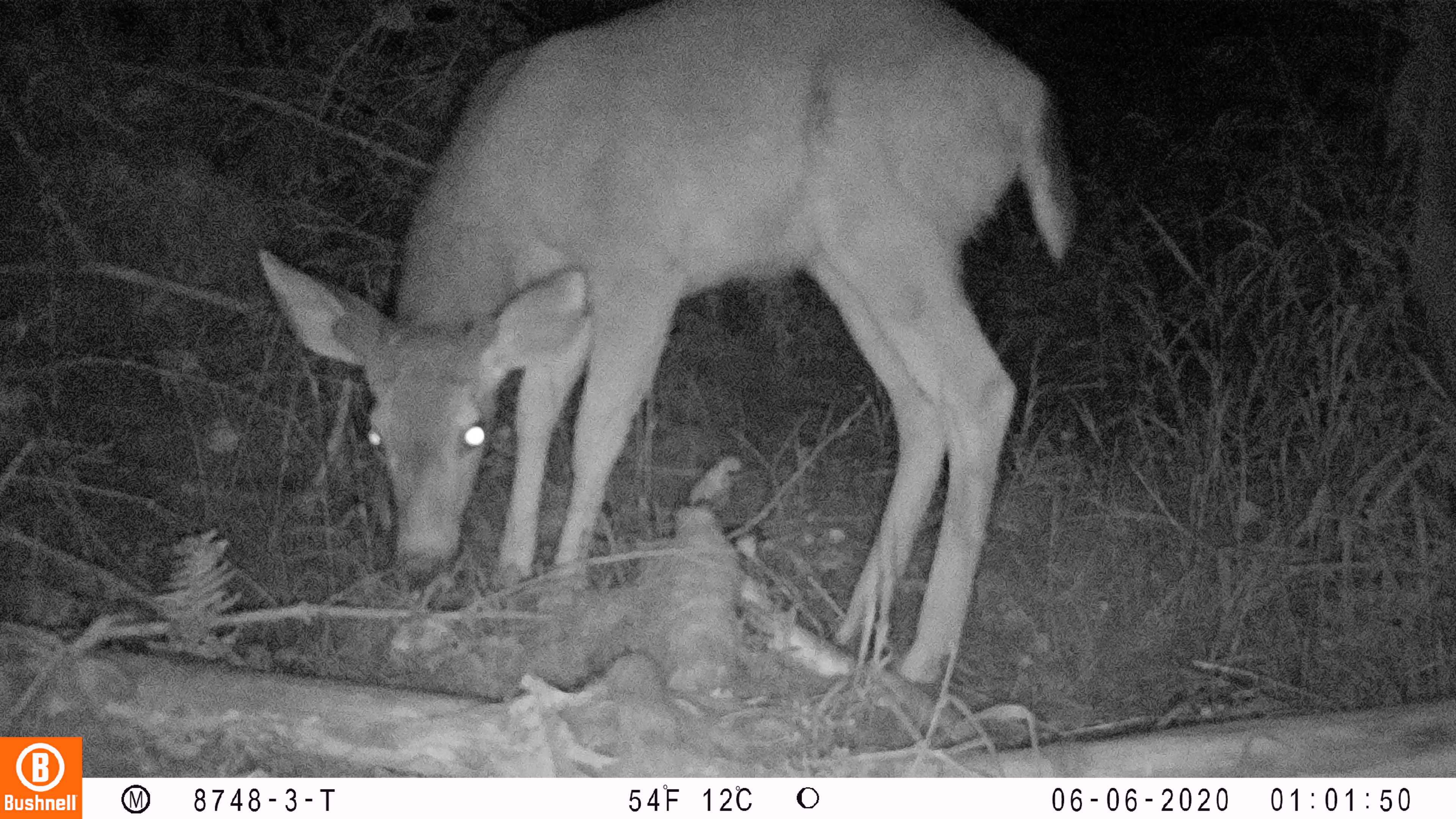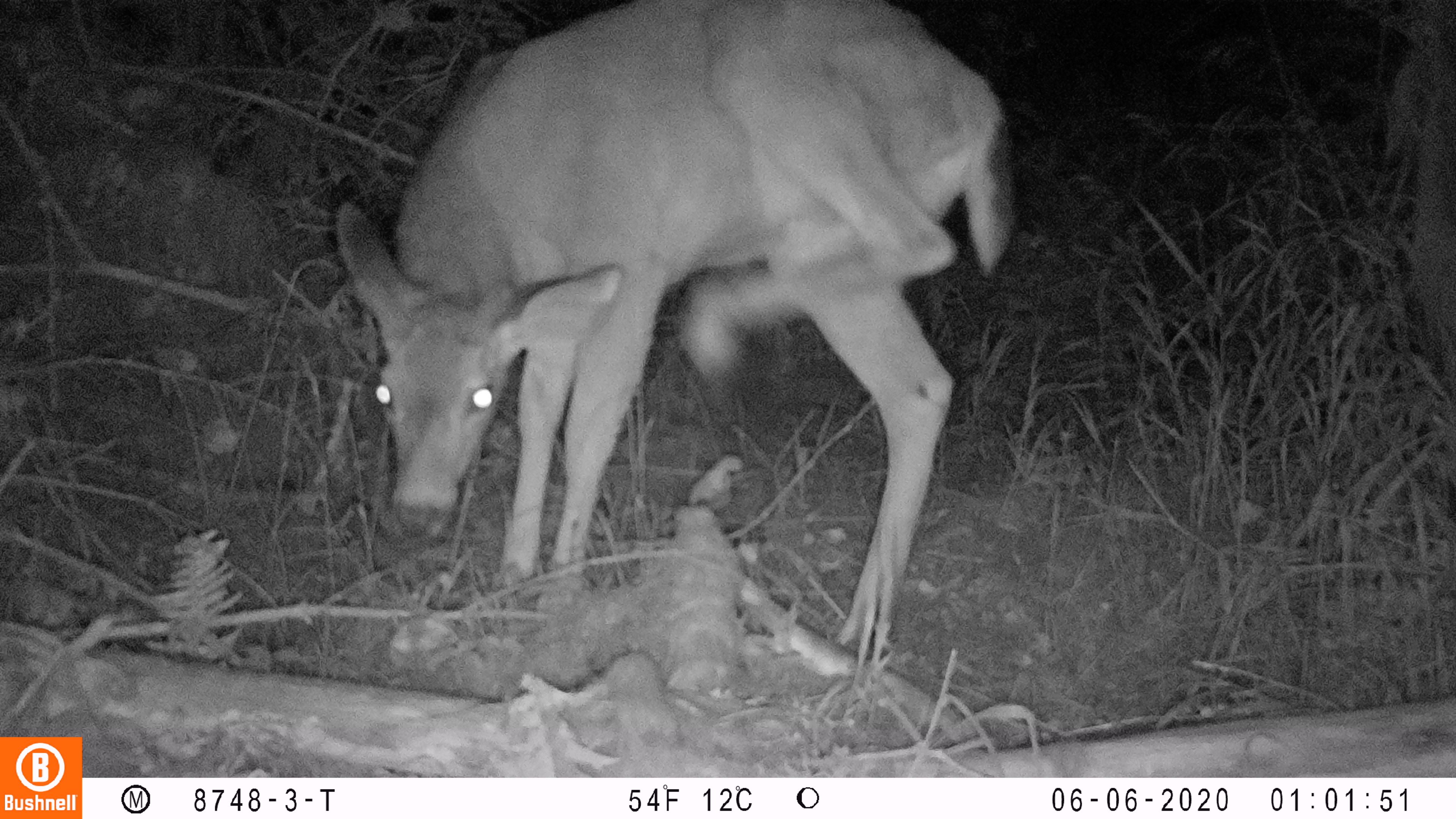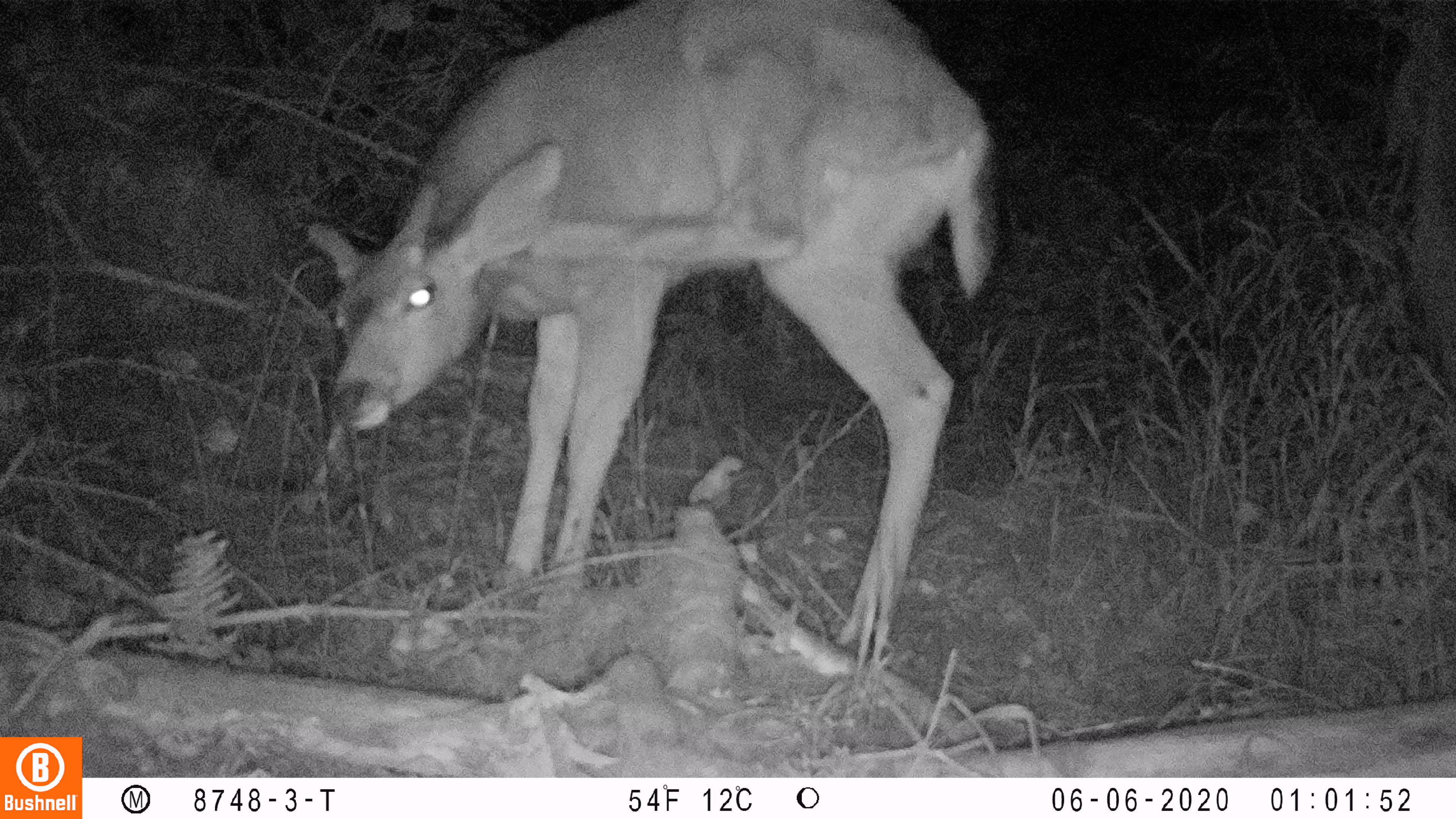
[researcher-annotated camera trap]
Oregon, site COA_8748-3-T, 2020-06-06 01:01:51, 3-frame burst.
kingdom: Animalia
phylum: Chordata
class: Mammalia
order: Artiodactyla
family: Cervidae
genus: Odocoileus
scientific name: Odocoileus hemionus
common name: black-tailed deer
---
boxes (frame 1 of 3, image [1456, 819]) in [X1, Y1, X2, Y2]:
black-tailed deer: [239, 6, 1087, 681]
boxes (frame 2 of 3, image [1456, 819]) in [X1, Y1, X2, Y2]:
black-tailed deer: [325, 0, 1032, 647]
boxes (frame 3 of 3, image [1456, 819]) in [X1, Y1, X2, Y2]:
black-tailed deer: [302, 0, 1024, 652]